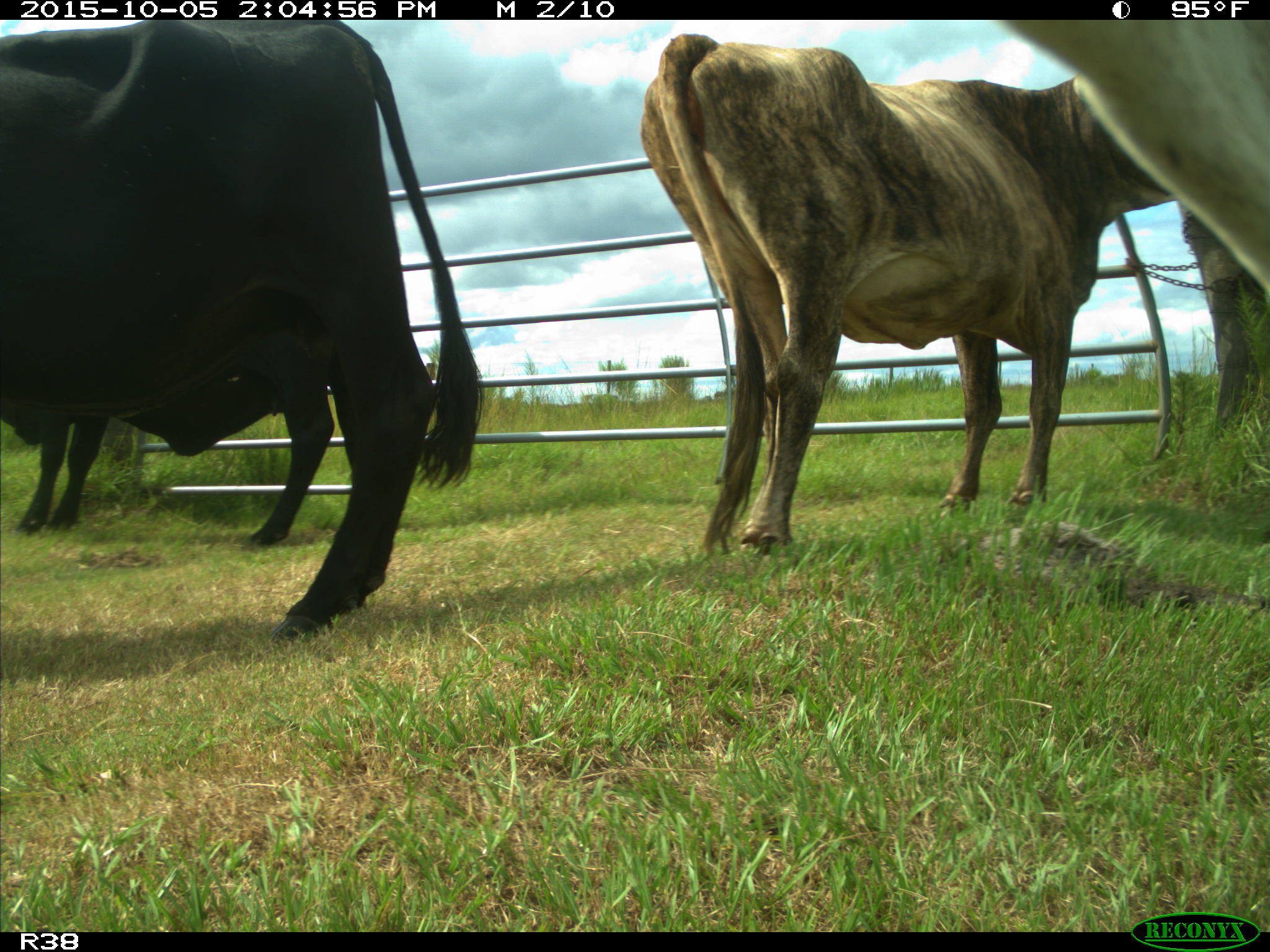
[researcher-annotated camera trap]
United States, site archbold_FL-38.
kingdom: Animalia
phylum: Chordata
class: Mammalia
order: Artiodactyla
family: Bovidae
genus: Bos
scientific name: Bos taurus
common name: domestic cow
Bos taurus (domestic cow).